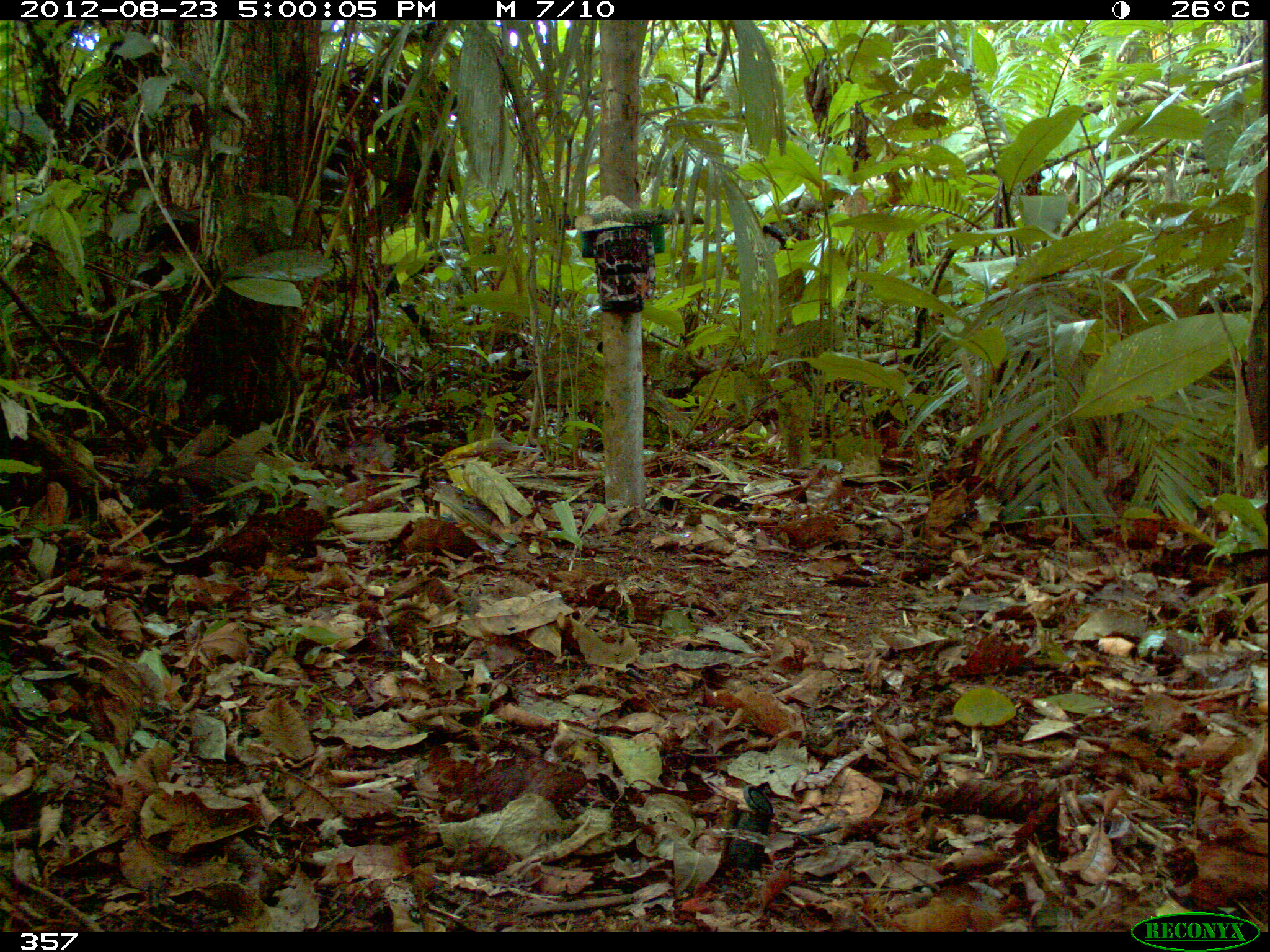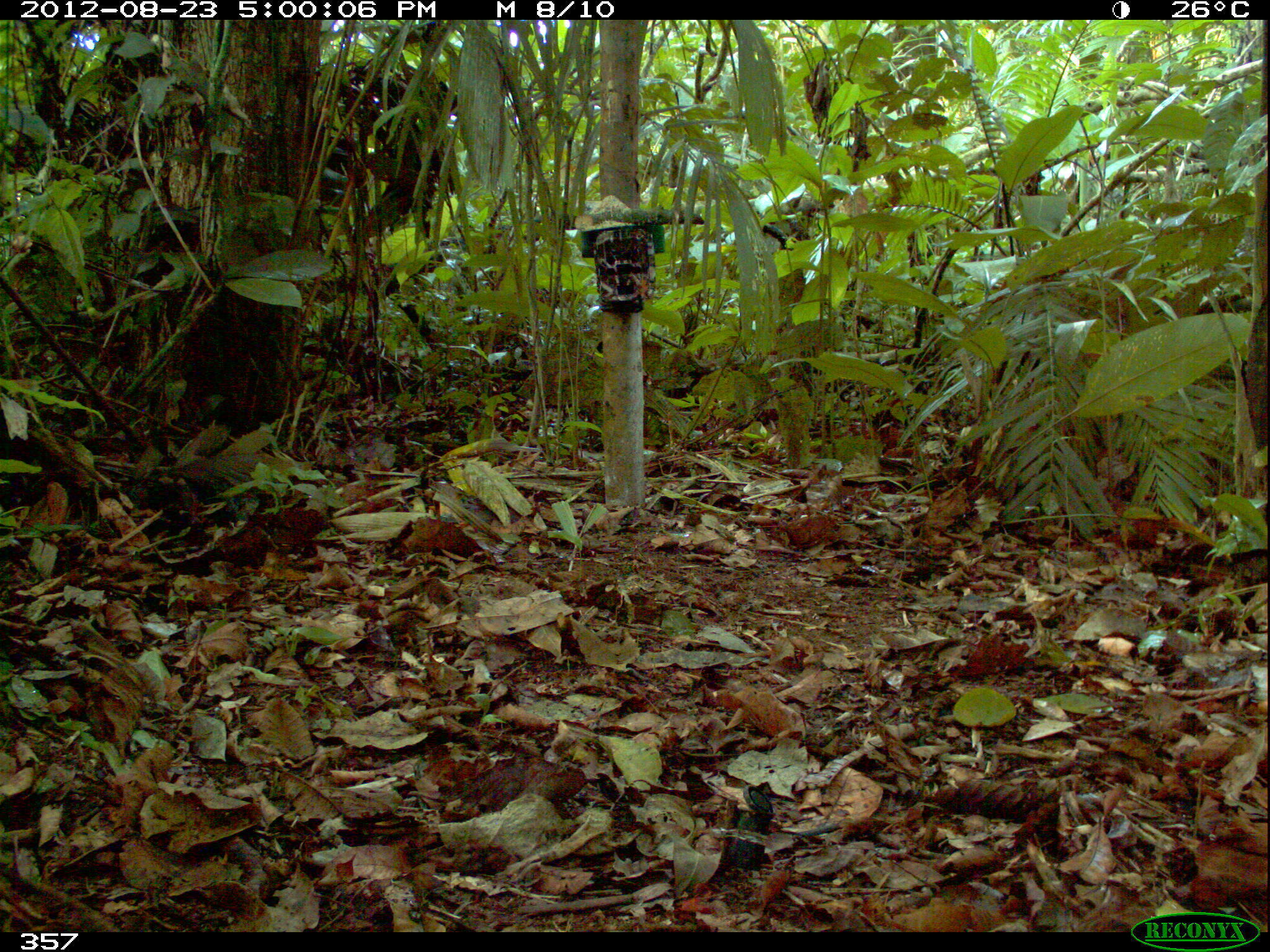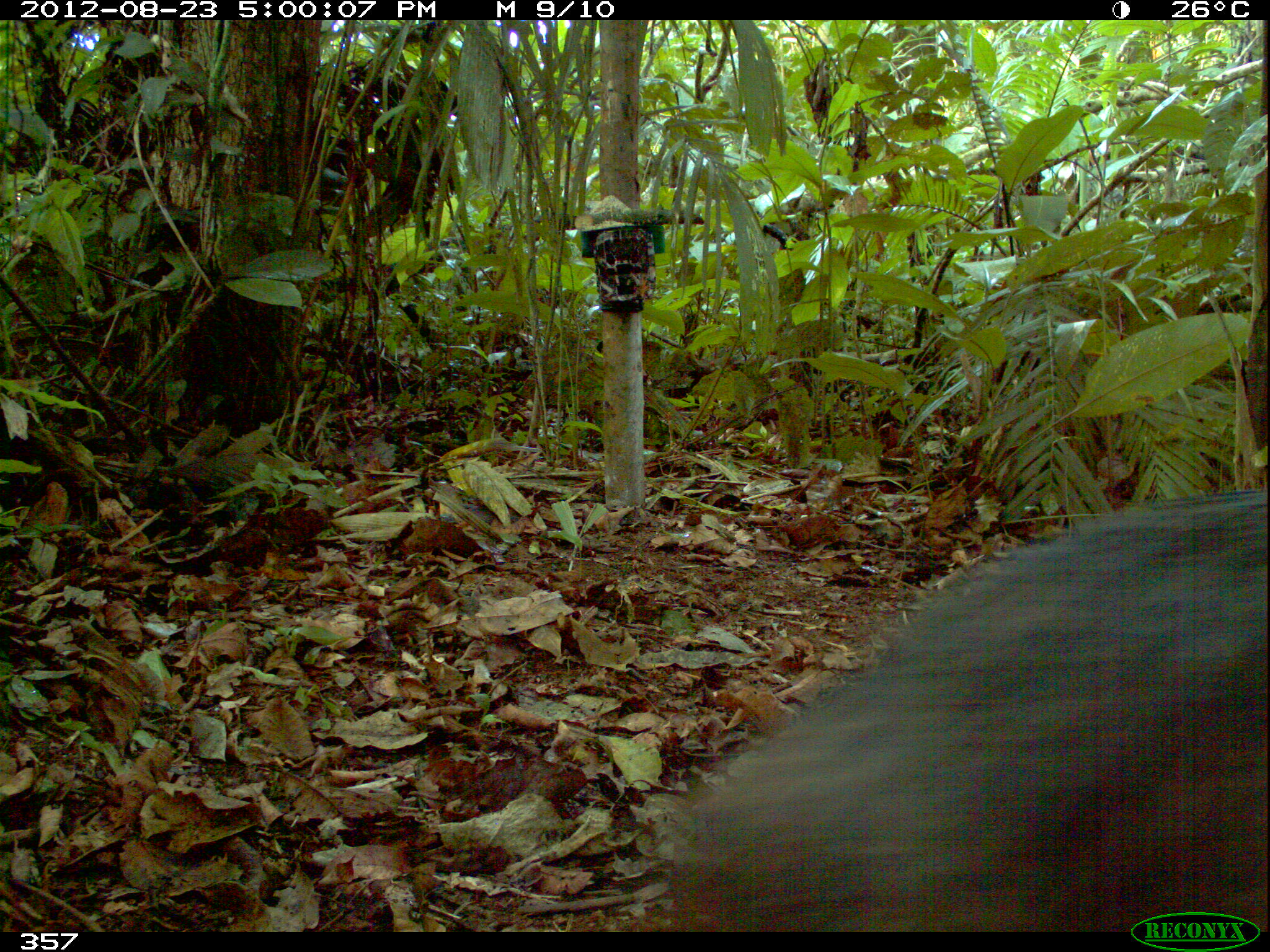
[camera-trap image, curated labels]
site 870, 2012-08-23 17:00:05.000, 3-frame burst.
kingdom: Animalia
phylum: Chordata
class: Mammalia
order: Artiodactyla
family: Tayassuidae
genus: Tayassu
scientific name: Tayassu pecari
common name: white-lipped peccary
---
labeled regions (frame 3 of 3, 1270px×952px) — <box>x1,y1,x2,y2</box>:
tayassu pecari: <box>661,485,1268,932</box>